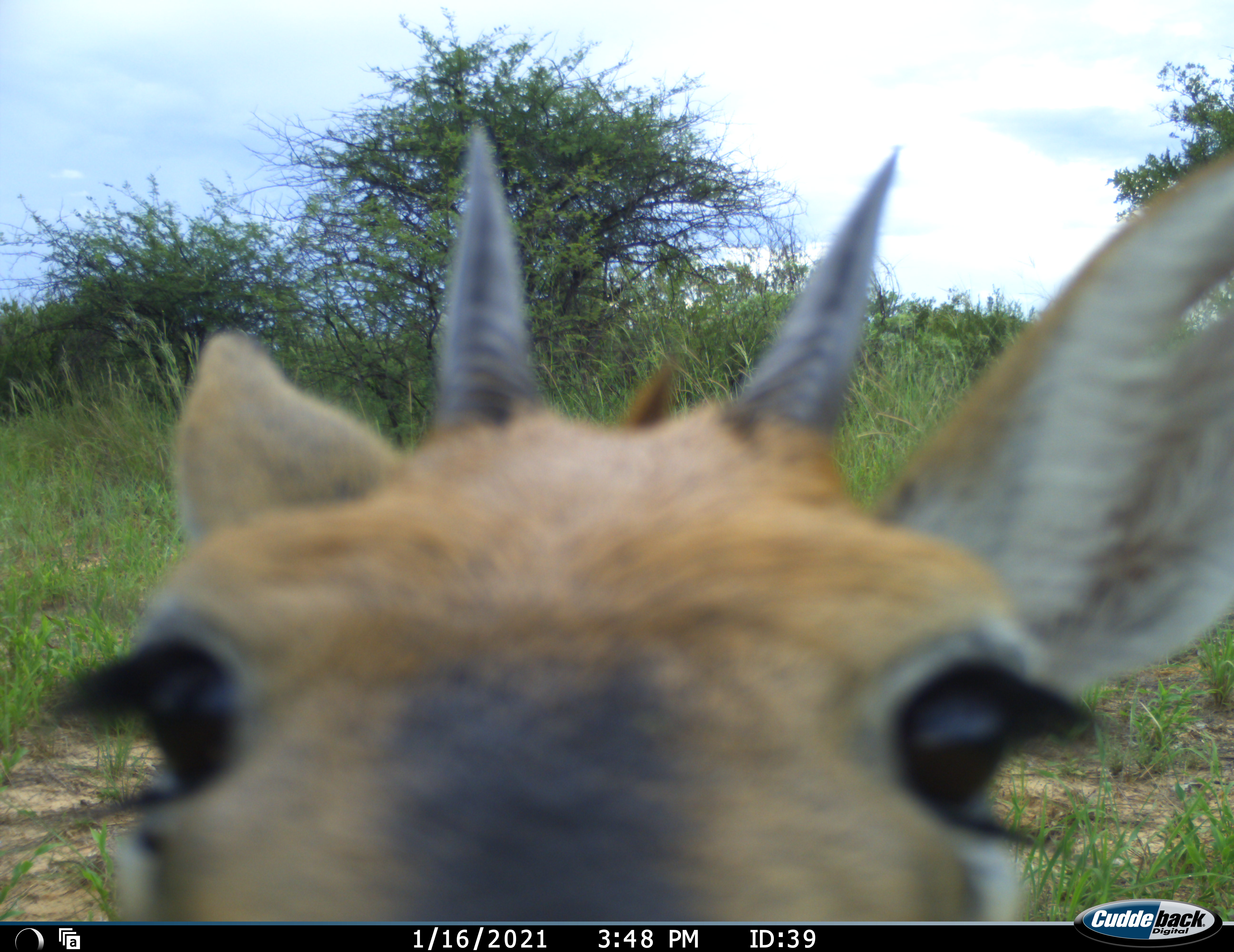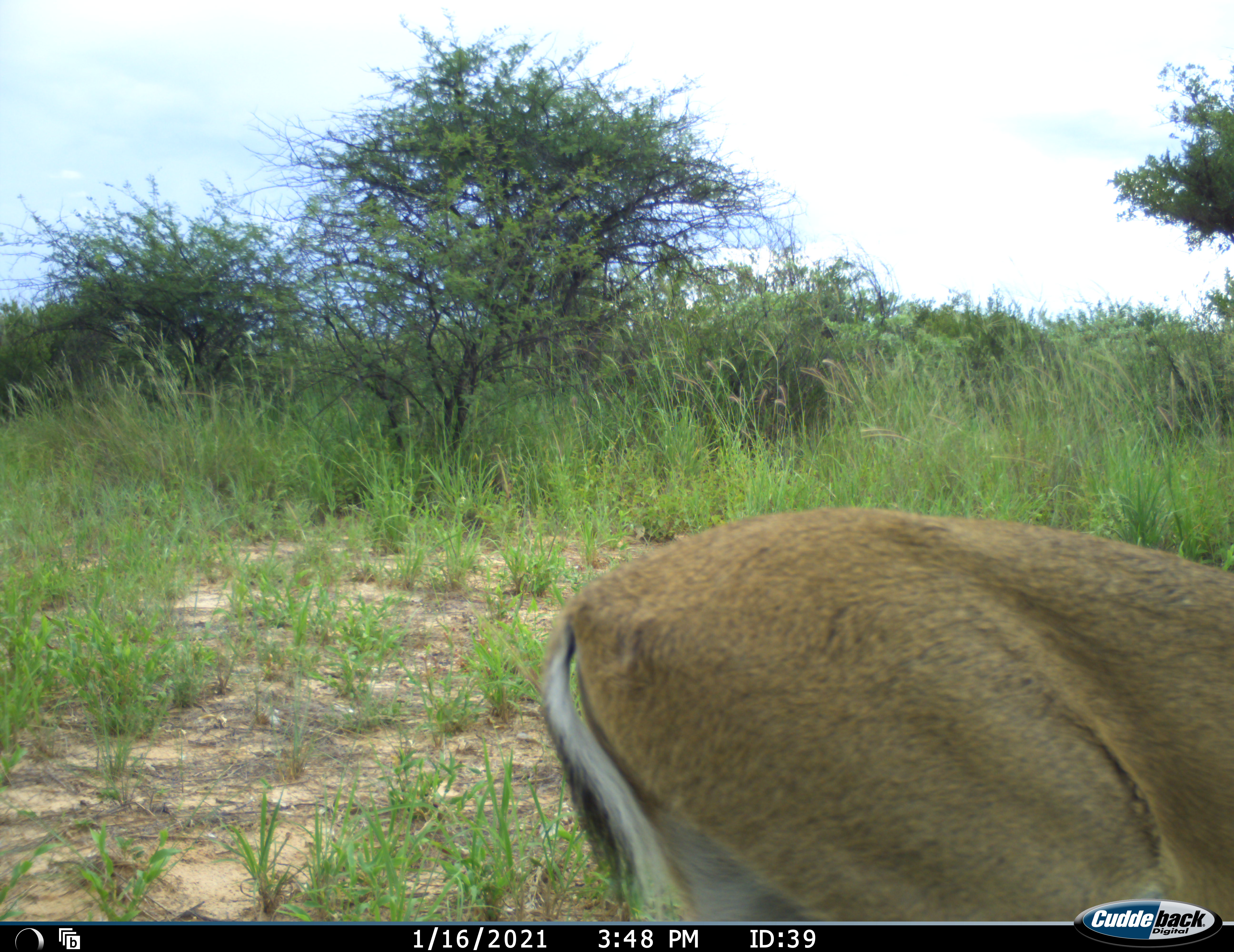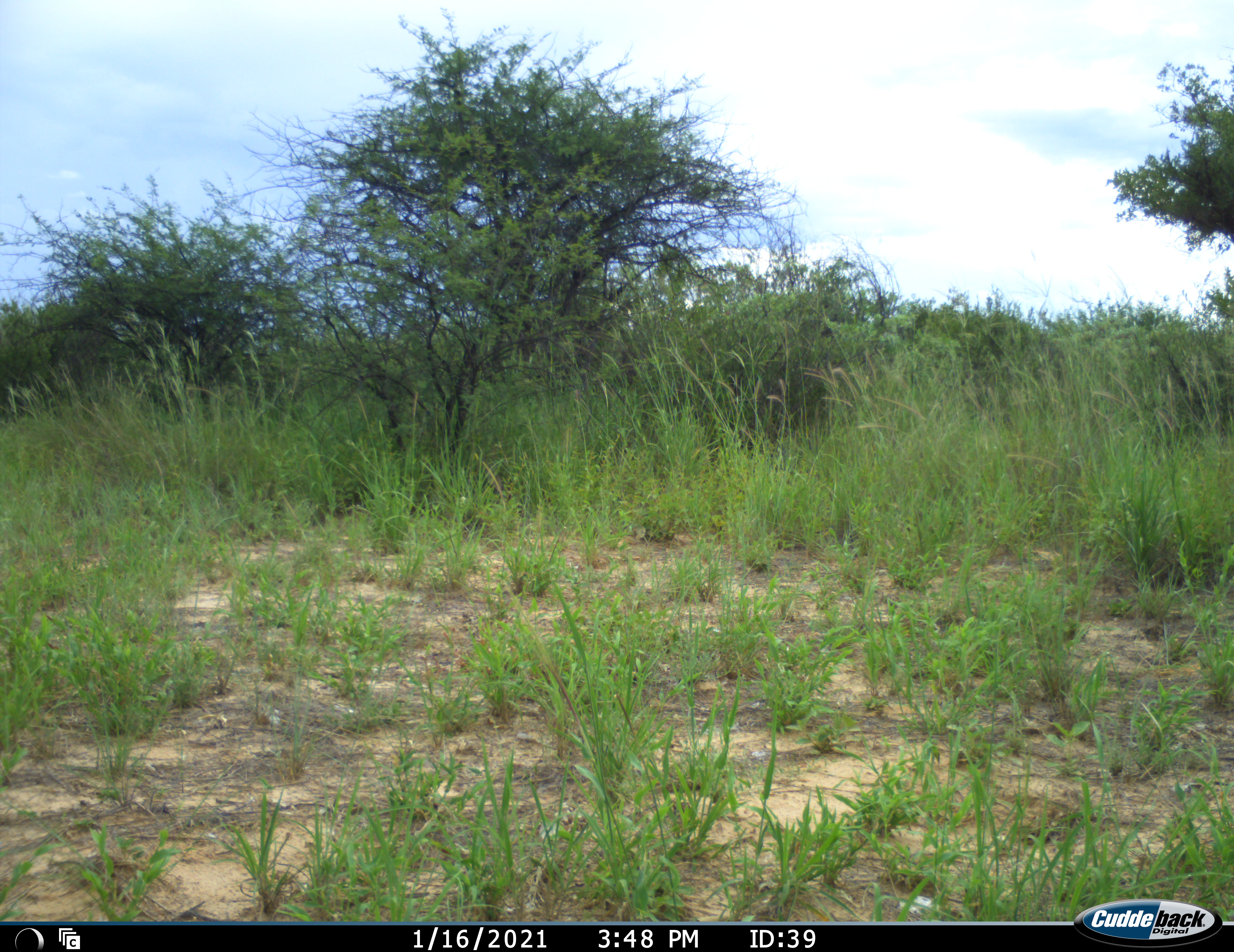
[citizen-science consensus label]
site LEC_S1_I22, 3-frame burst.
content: unidentified animal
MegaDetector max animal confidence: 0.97